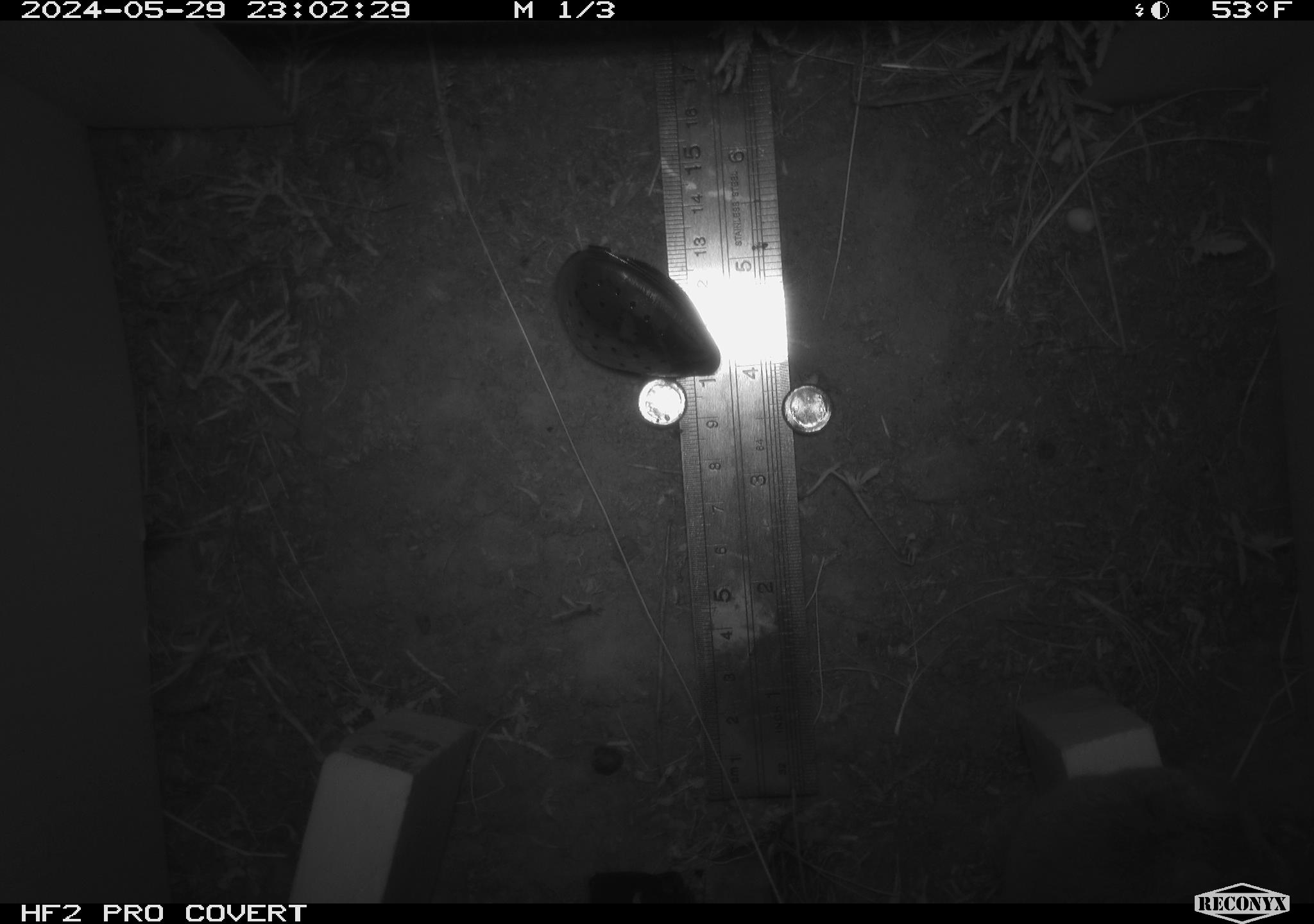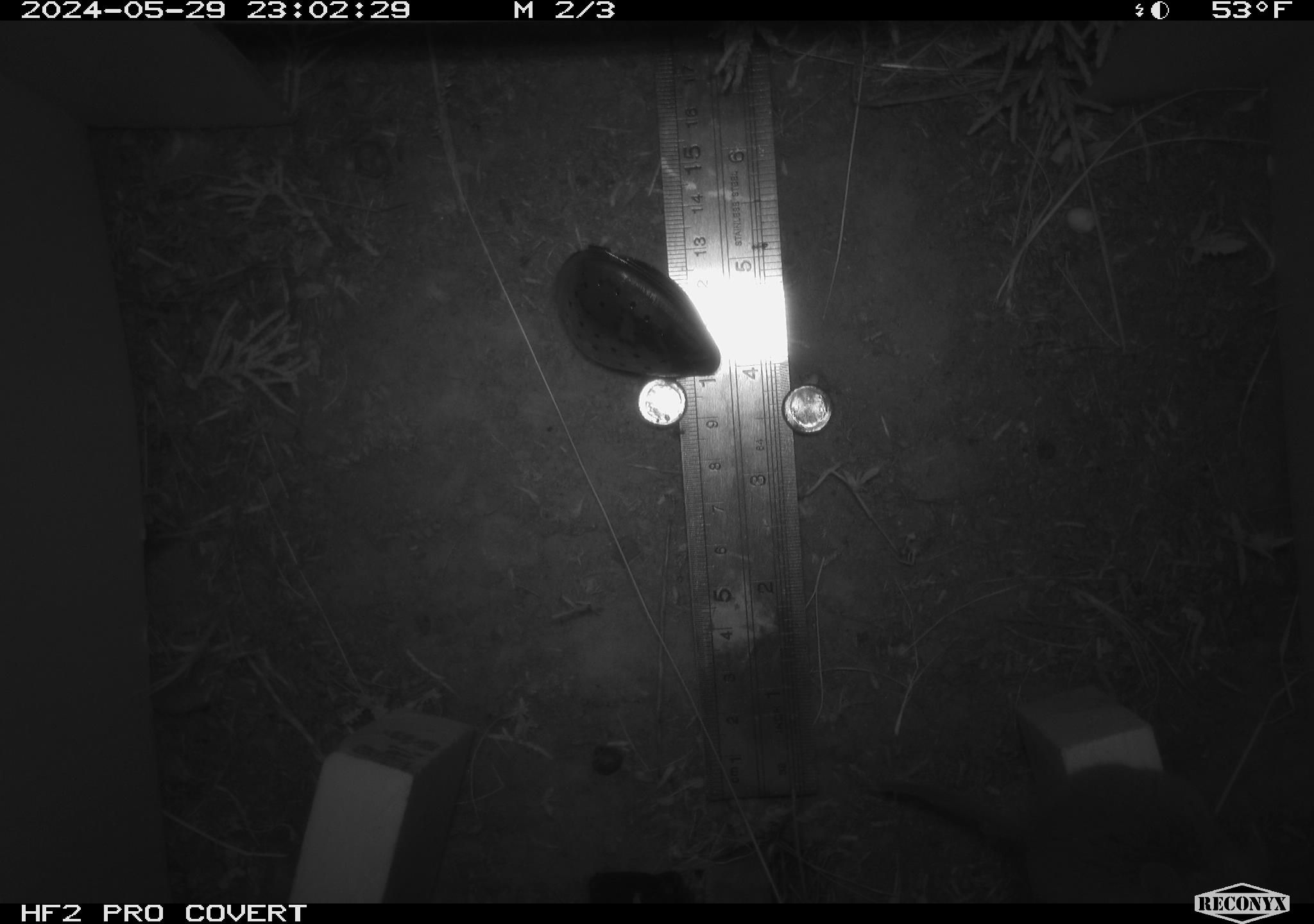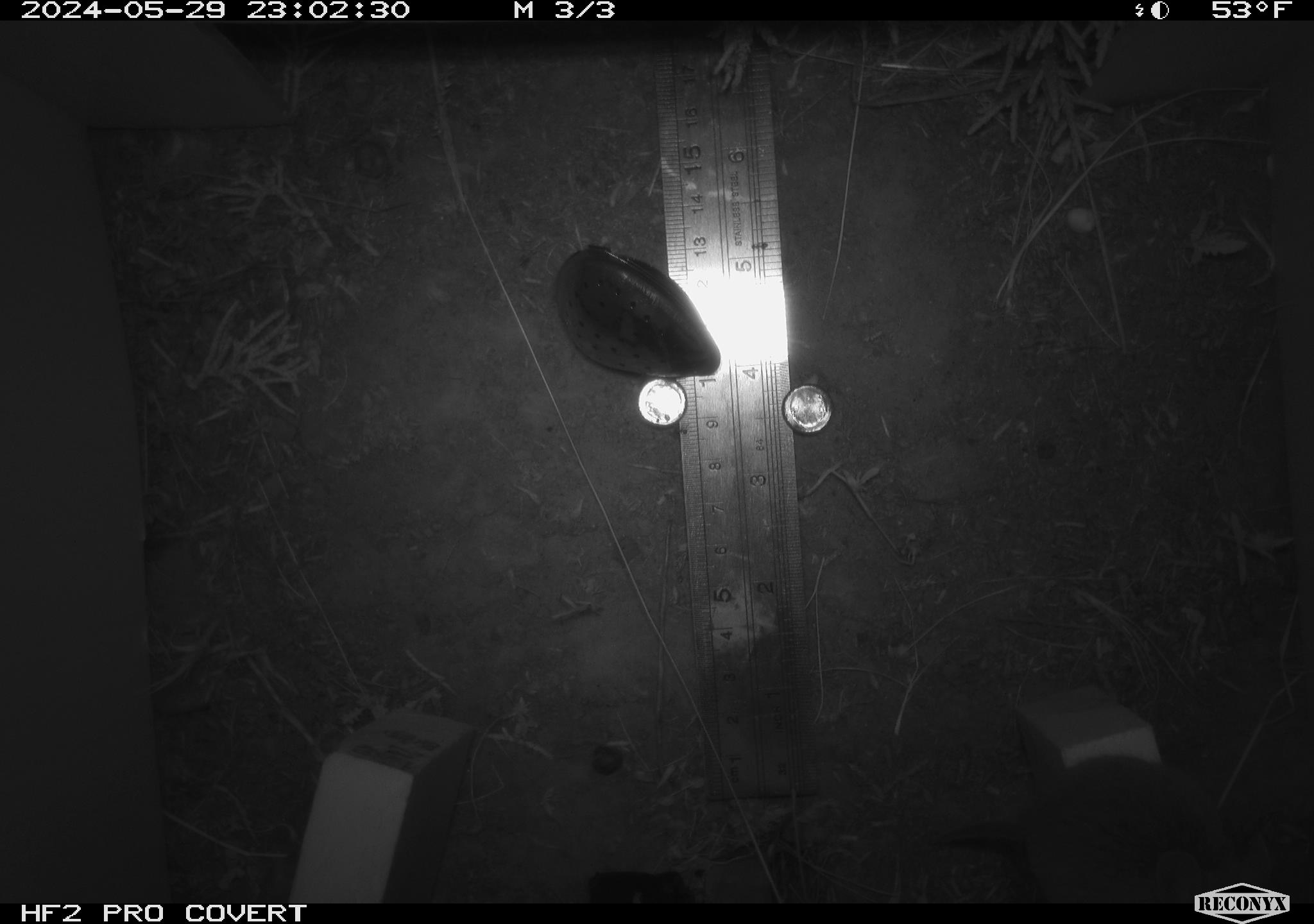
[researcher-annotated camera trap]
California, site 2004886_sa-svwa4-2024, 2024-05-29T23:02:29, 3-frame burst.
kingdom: Animalia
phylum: Chordata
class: Mammalia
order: Rodentia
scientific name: Rodentia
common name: mouse species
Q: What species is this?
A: Mouse species (Rodentia).